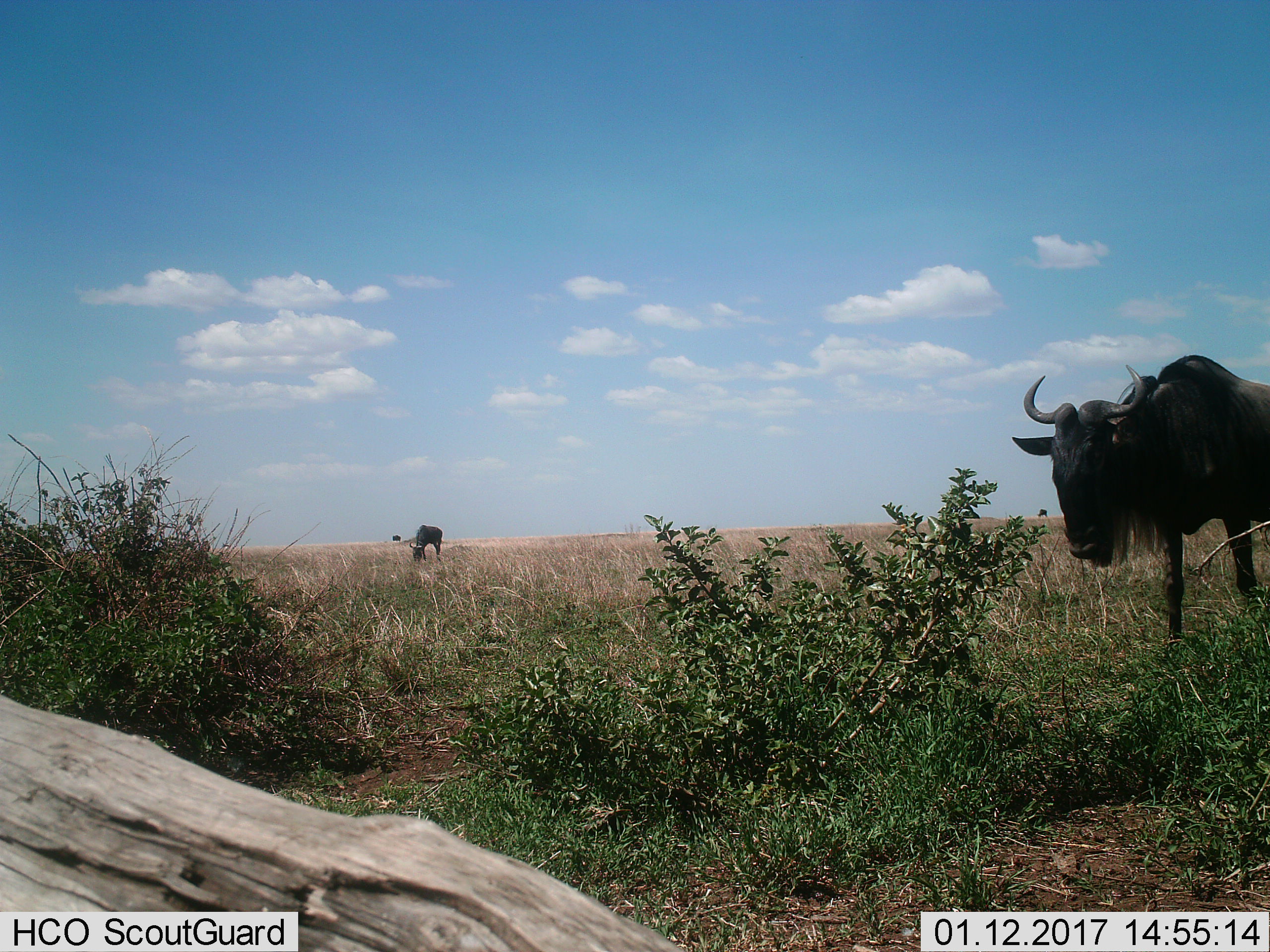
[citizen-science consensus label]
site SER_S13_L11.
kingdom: Animalia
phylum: Chordata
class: Mammalia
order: Artiodactyla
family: Bovidae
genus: Connochaetes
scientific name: Connochaetes taurinus taurinus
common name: blue wildebeest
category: wildebeestblue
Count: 2.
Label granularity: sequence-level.